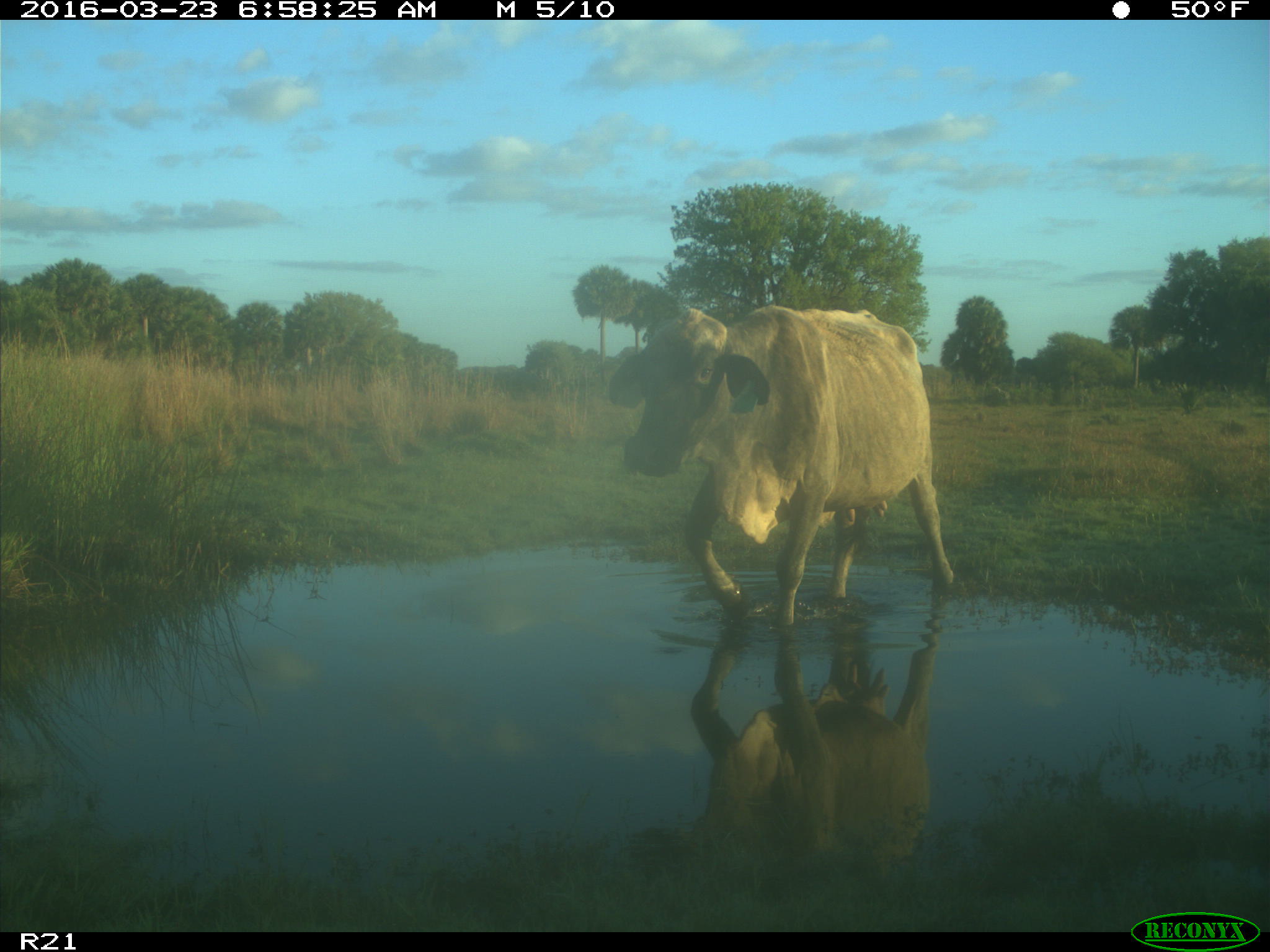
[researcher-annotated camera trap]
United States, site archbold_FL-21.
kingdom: Animalia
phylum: Chordata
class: Mammalia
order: Artiodactyla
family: Bovidae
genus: Bos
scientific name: Bos taurus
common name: domestic cow